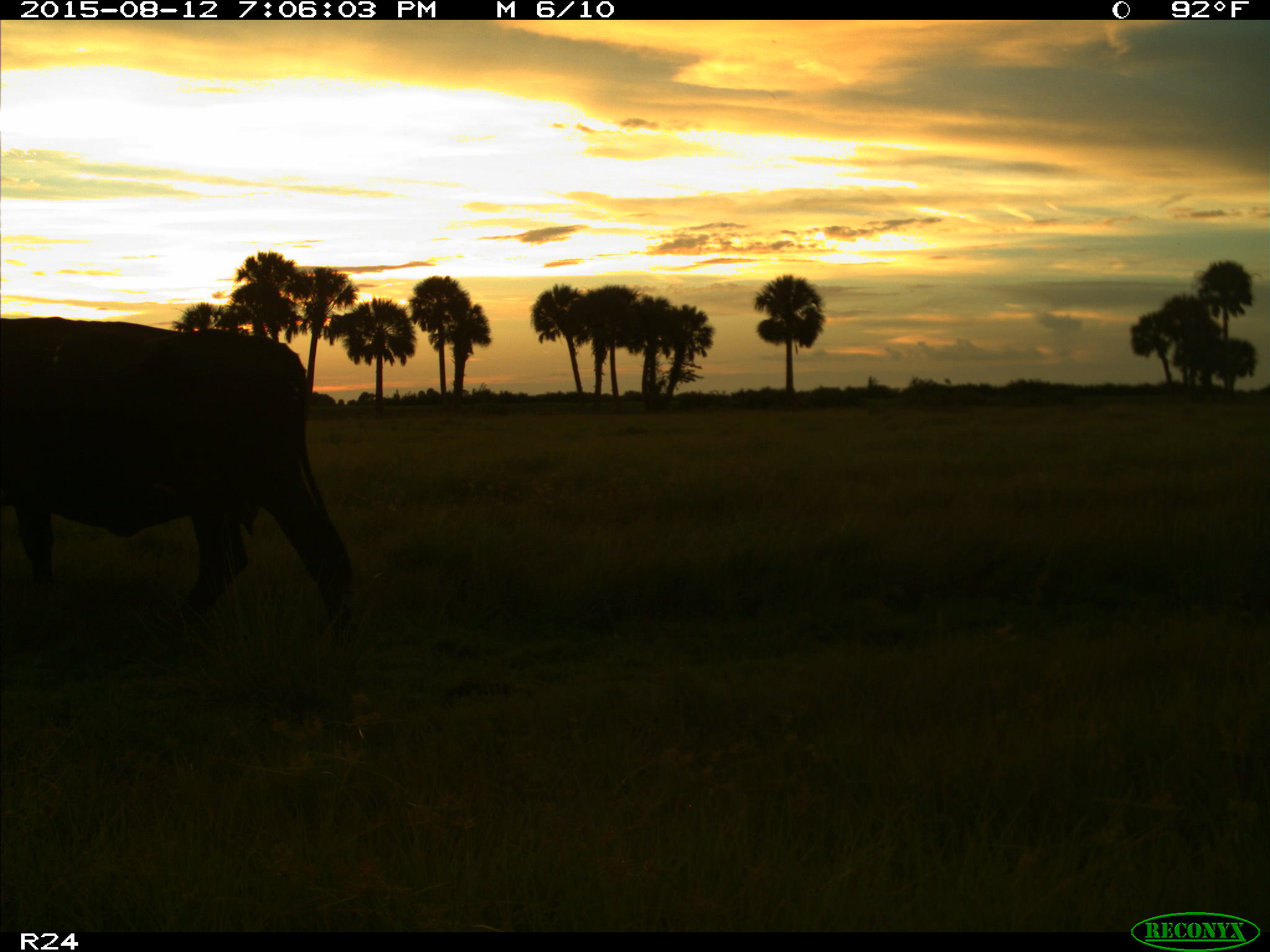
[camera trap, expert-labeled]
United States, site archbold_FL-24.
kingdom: Animalia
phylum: Chordata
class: Mammalia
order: Artiodactyla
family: Bovidae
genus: Bos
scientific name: Bos taurus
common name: domestic cow